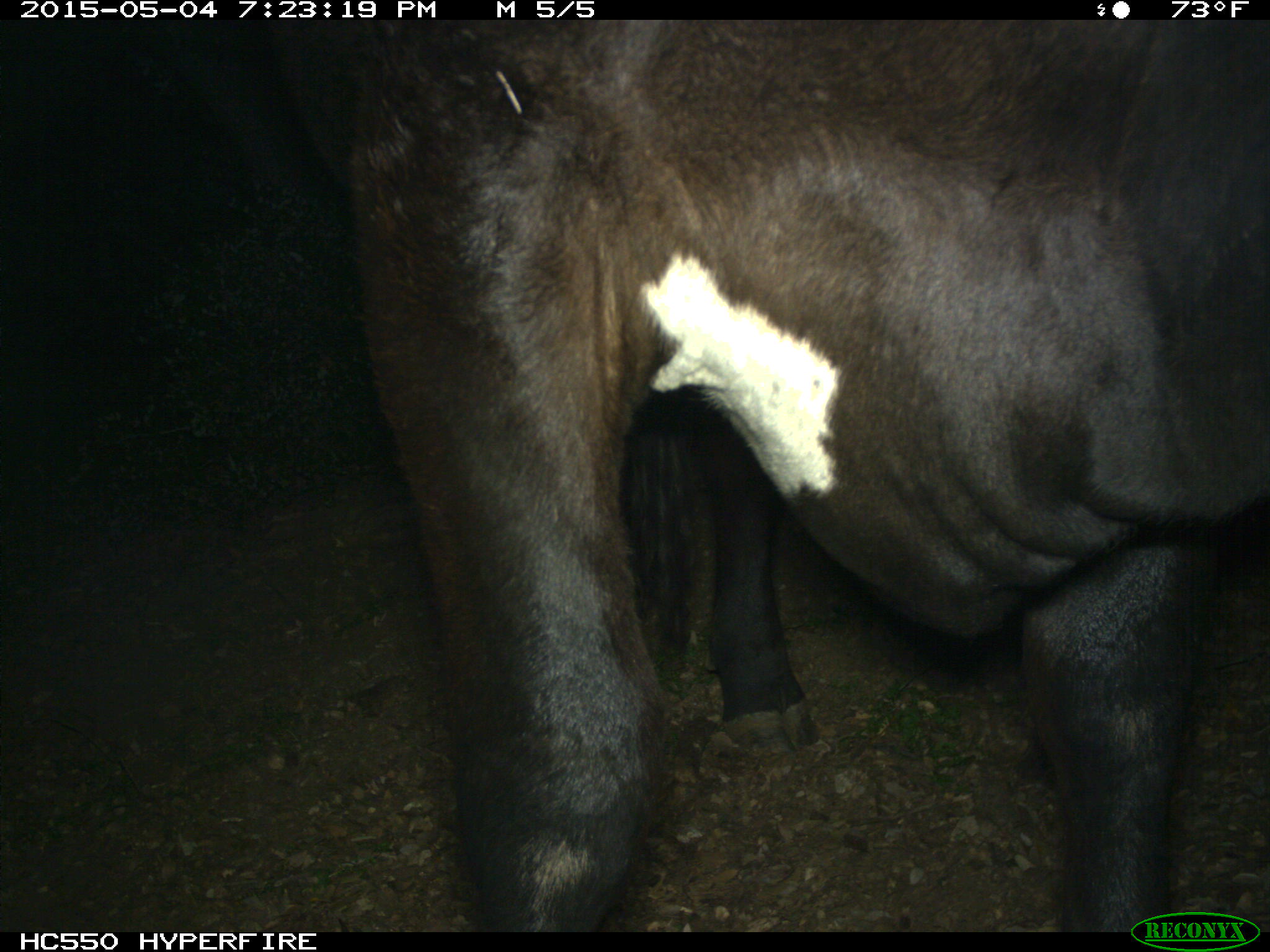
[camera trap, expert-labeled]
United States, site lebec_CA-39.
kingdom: Animalia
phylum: Chordata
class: Mammalia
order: Artiodactyla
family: Bovidae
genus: Bos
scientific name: Bos taurus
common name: domestic cow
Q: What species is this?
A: Bos taurus (domestic cow).